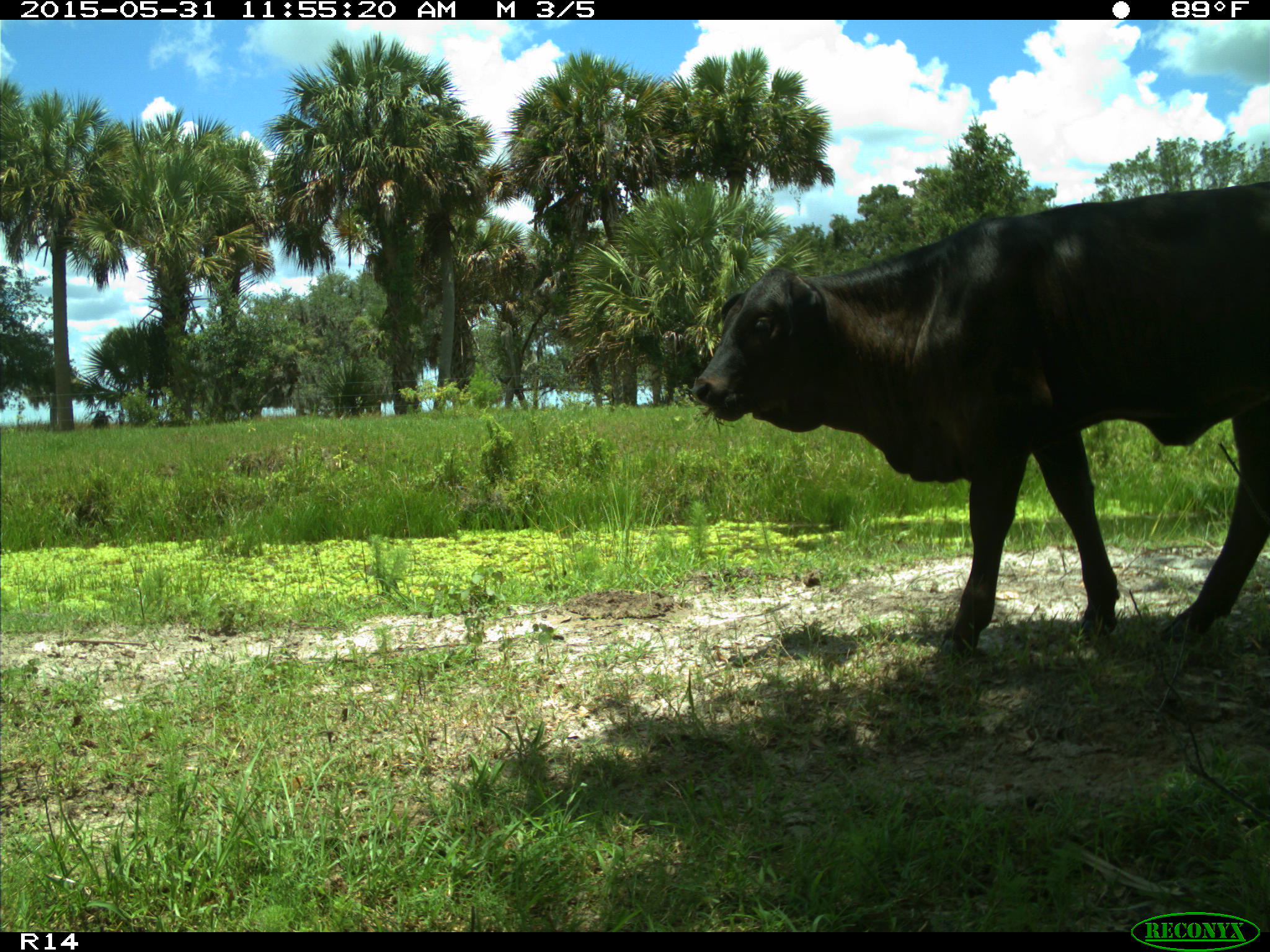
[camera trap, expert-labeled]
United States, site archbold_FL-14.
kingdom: Animalia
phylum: Chordata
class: Mammalia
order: Artiodactyla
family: Bovidae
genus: Bos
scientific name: Bos taurus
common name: domestic cow